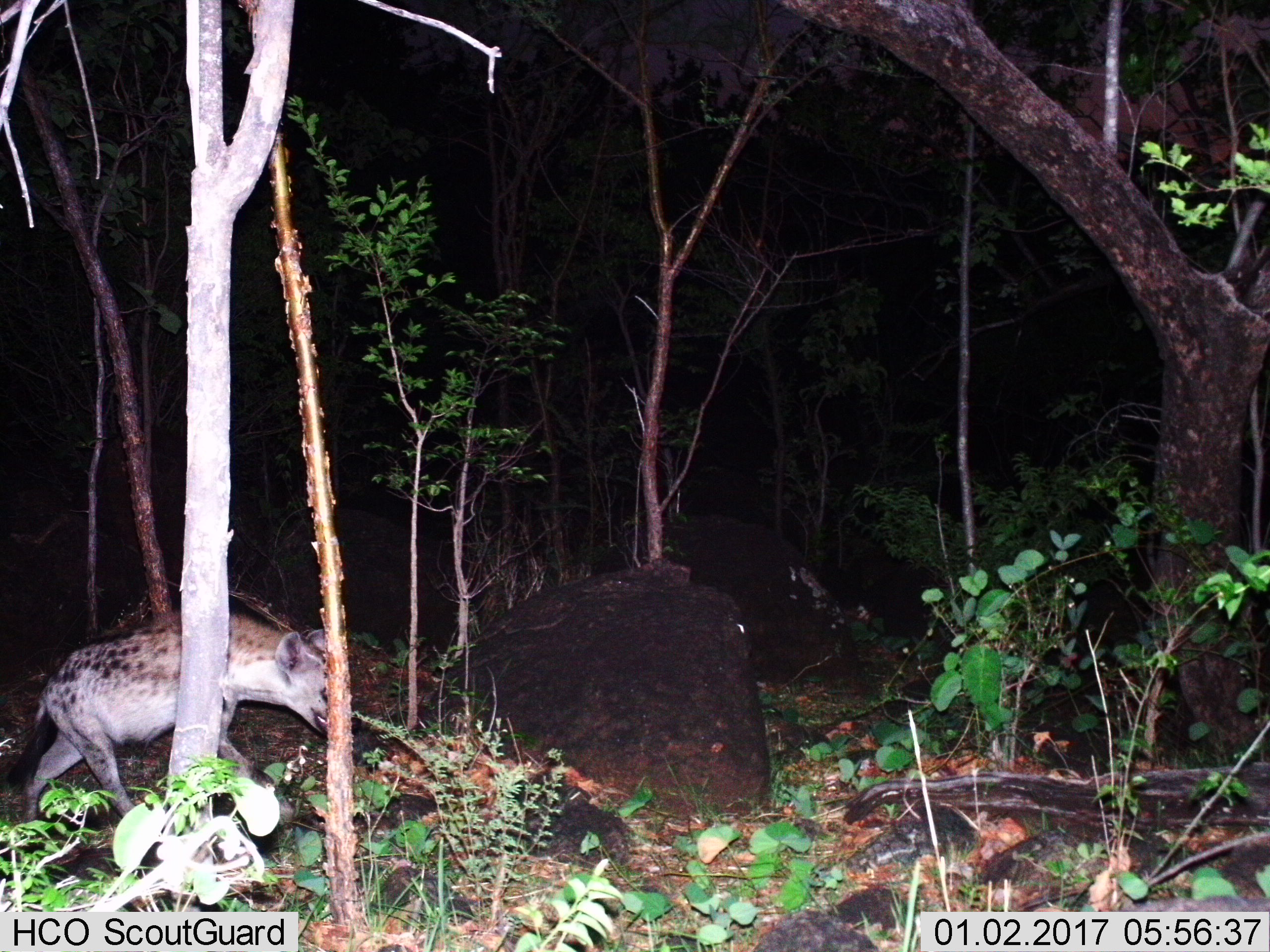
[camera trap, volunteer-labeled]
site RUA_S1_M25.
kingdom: Animalia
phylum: Chordata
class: Mammalia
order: Carnivora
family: Hyaenidae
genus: Crocuta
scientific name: Crocuta crocuta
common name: spotted hyena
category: hyenaspotted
Hyenaspotted (spotted hyena) (Crocuta crocuta), count 1. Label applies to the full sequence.